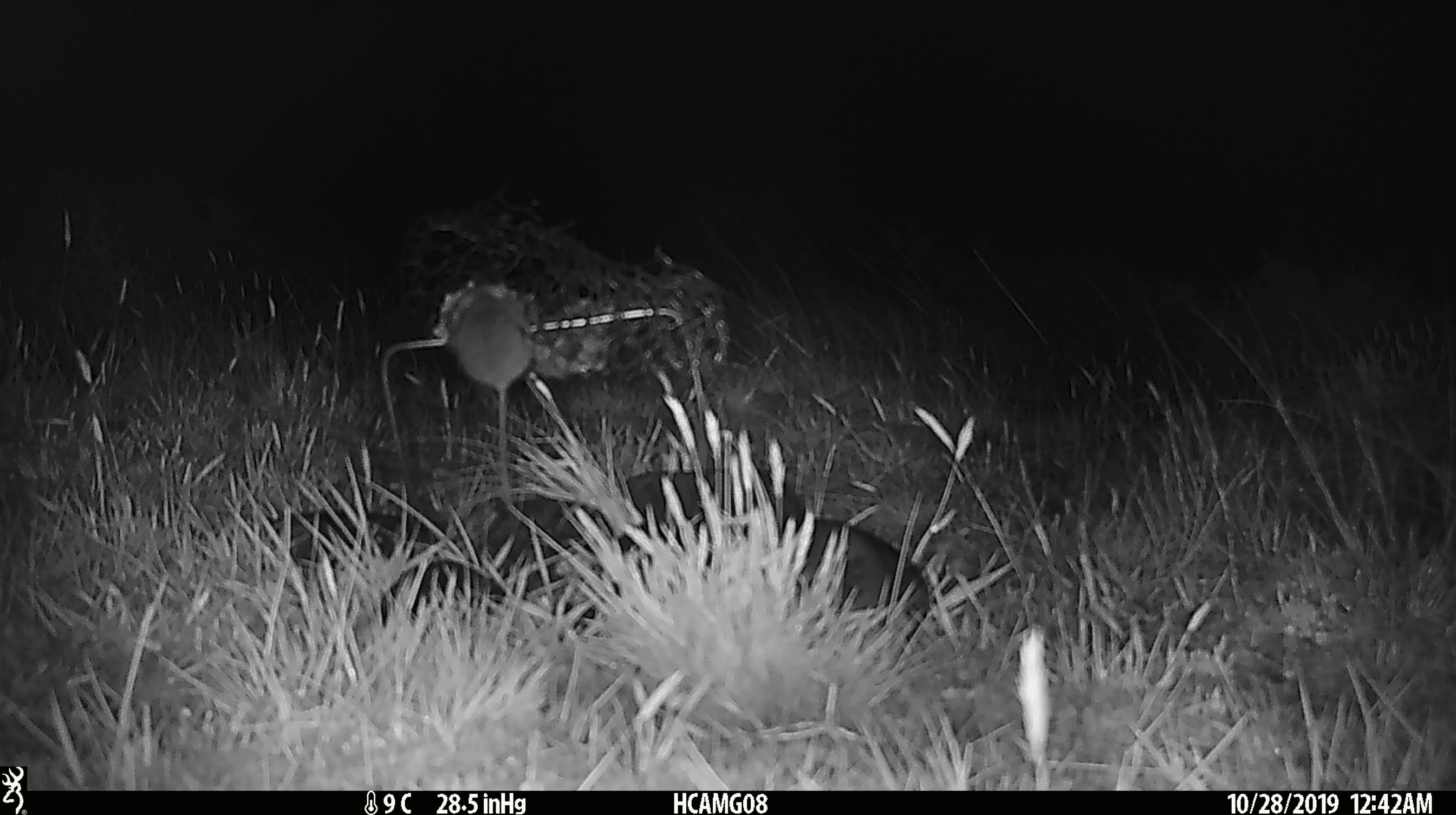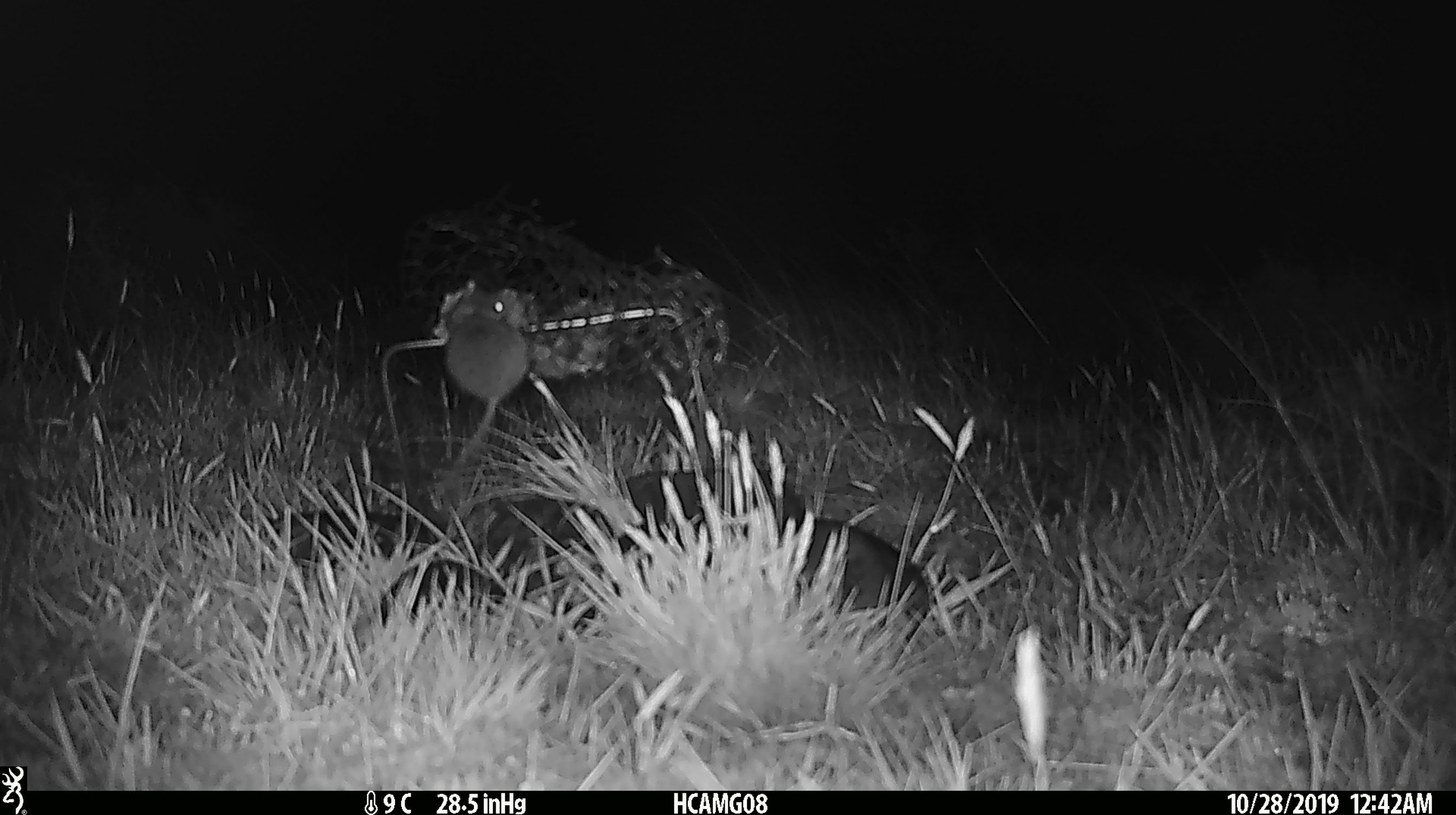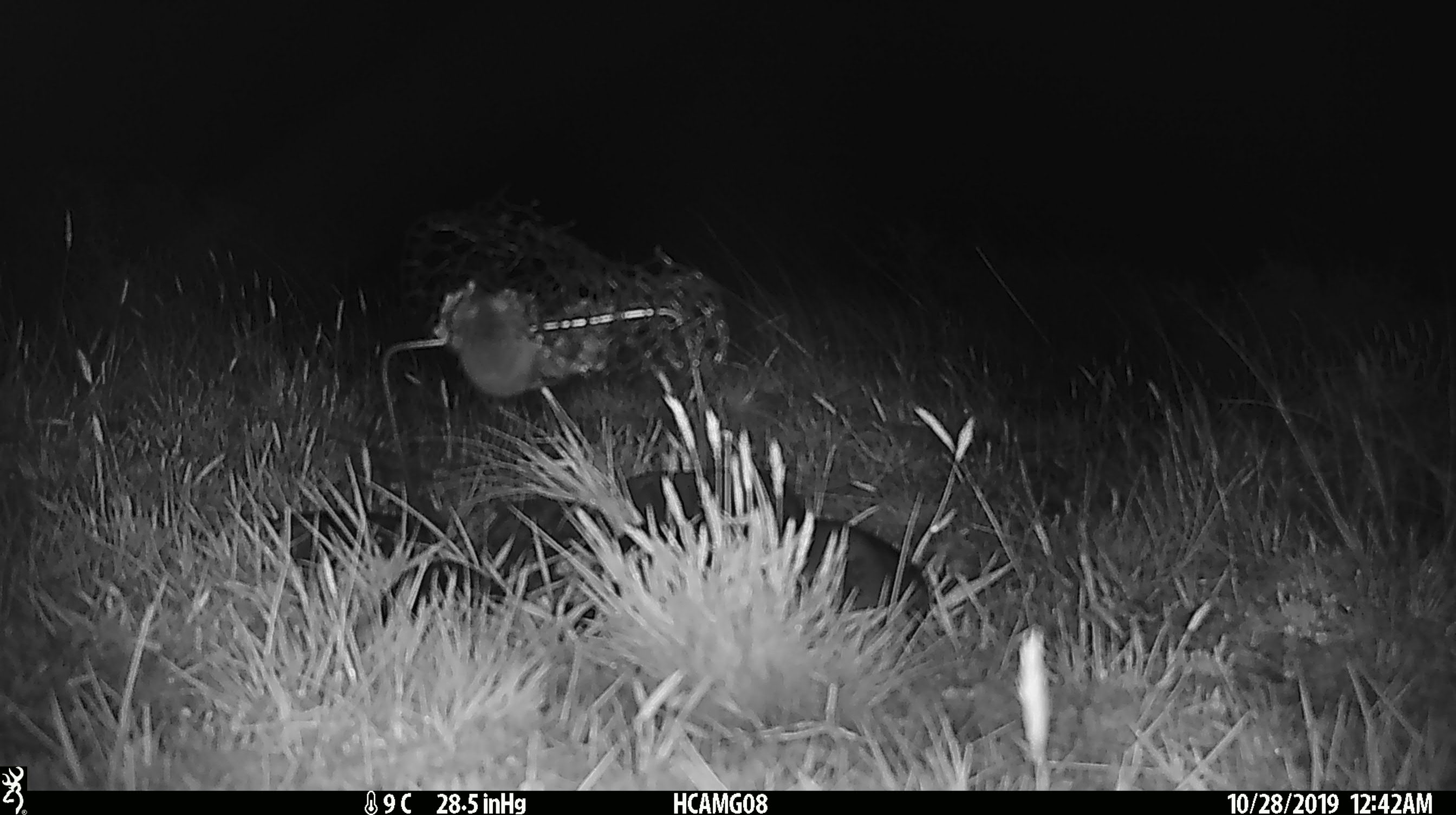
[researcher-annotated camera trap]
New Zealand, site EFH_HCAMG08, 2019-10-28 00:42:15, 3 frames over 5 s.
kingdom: Animalia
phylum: Chordata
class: Mammalia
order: Rodentia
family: Muridae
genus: Mus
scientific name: Mus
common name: mouse